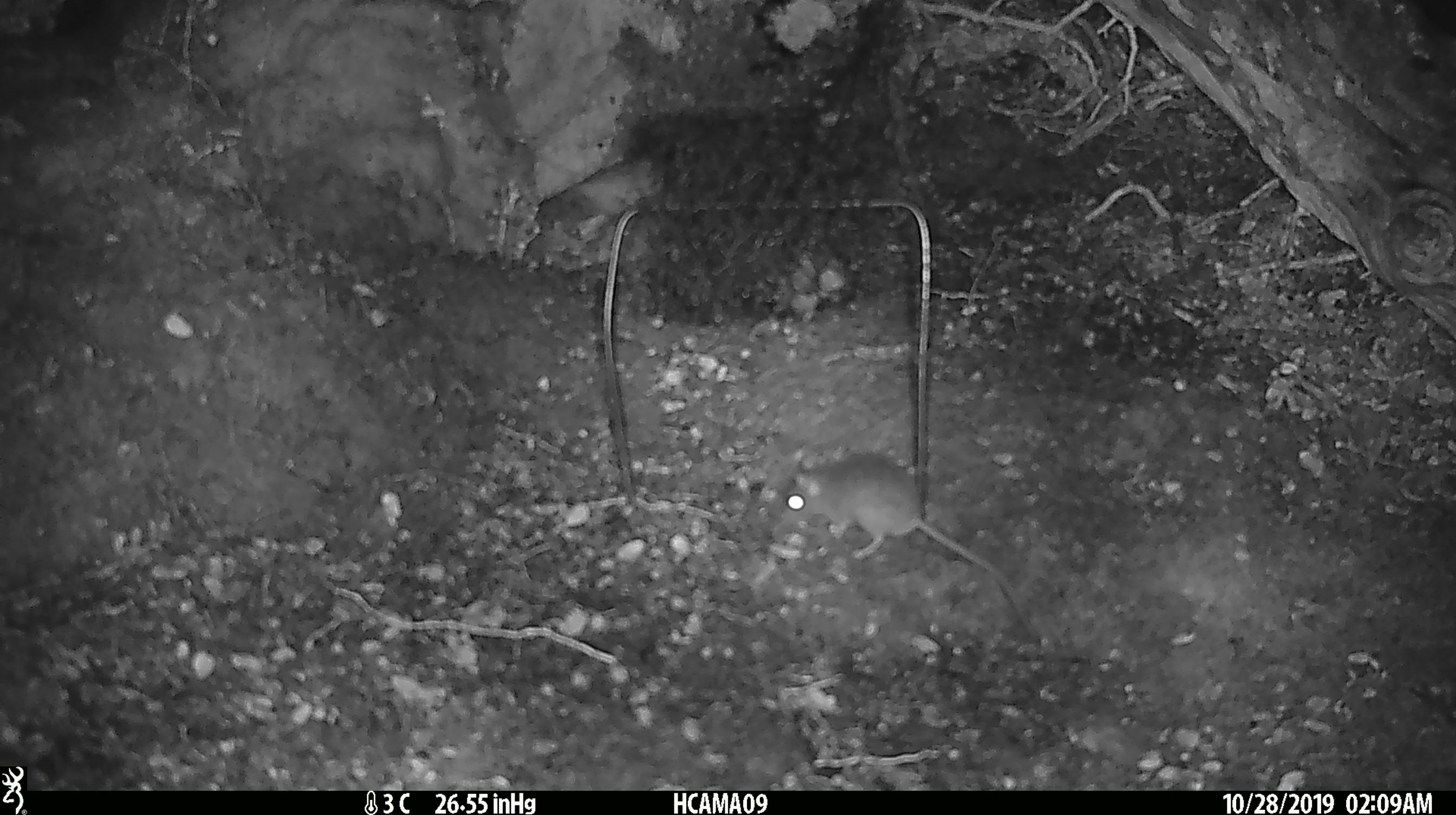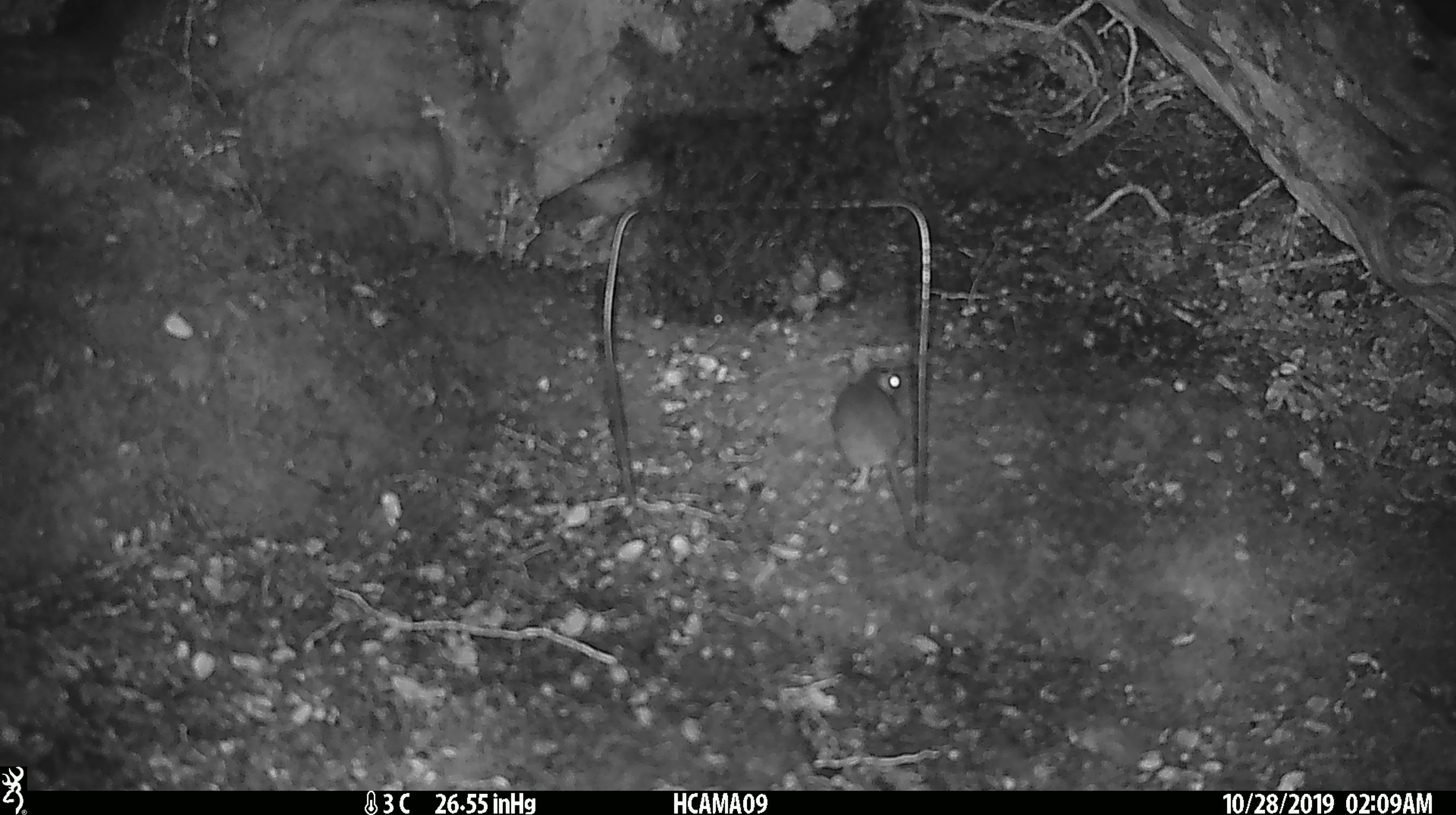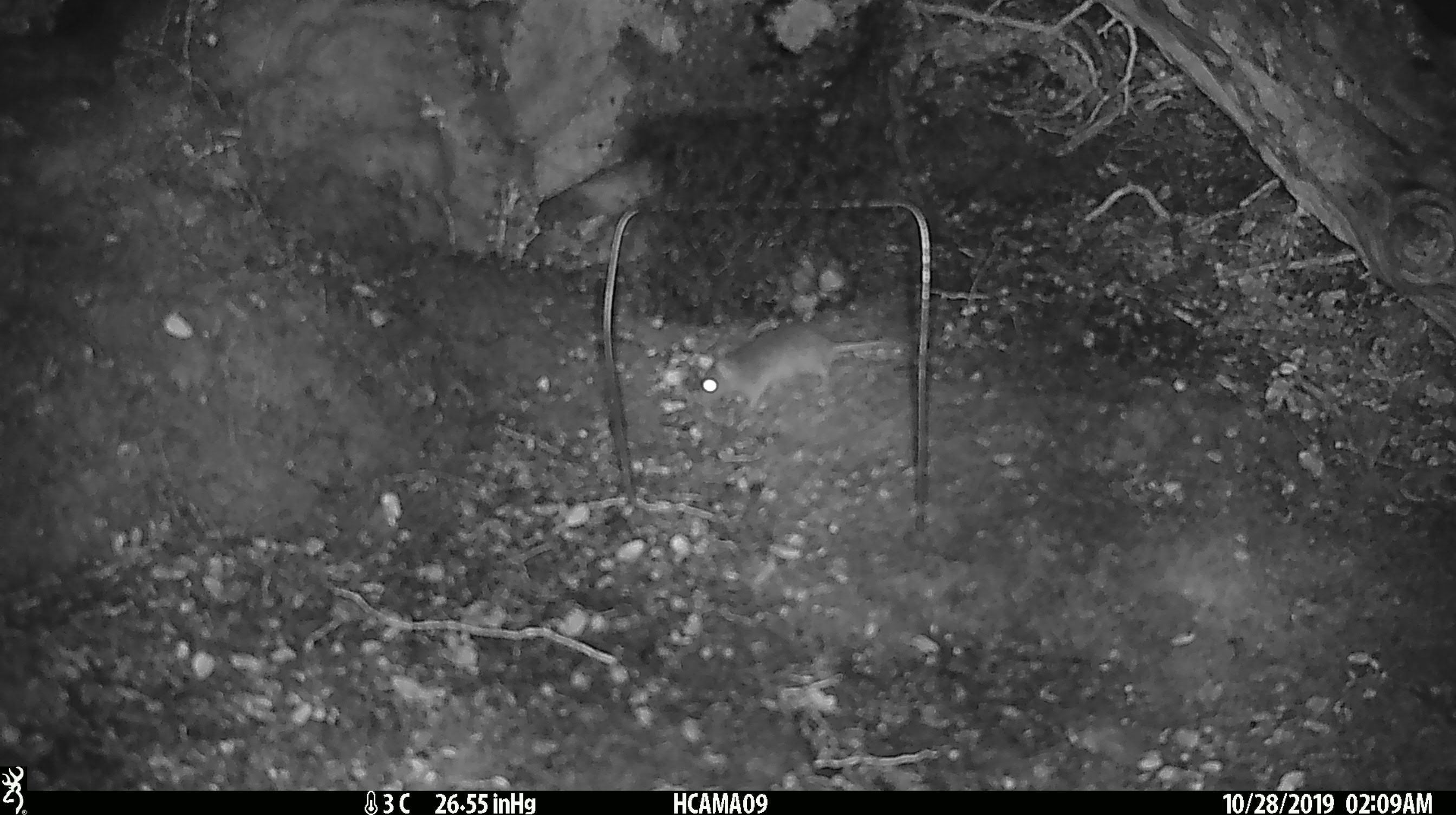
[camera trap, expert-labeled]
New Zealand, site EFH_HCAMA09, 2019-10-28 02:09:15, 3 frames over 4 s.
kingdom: Animalia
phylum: Chordata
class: Mammalia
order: Rodentia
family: Muridae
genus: Mus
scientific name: Mus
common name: mouse